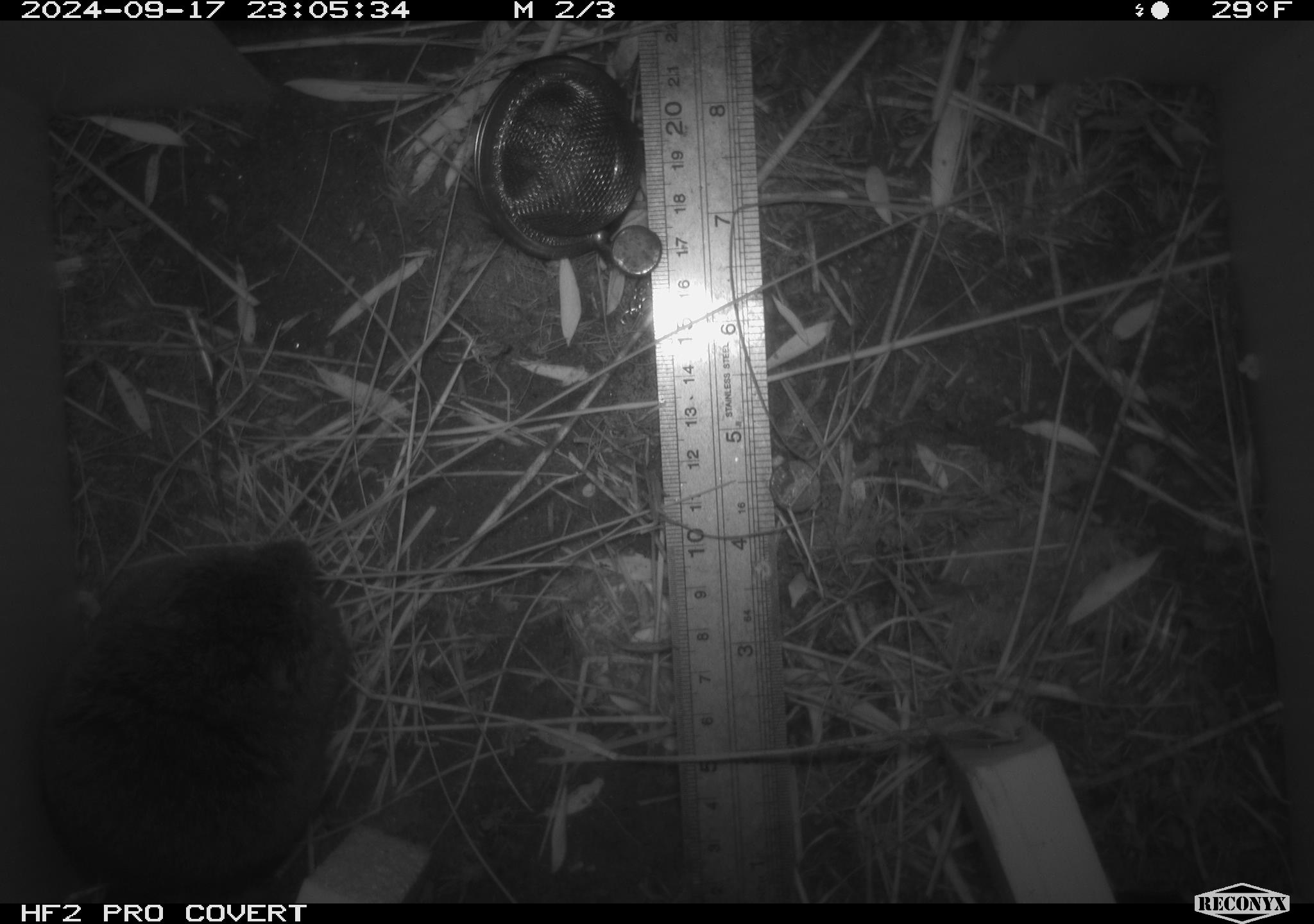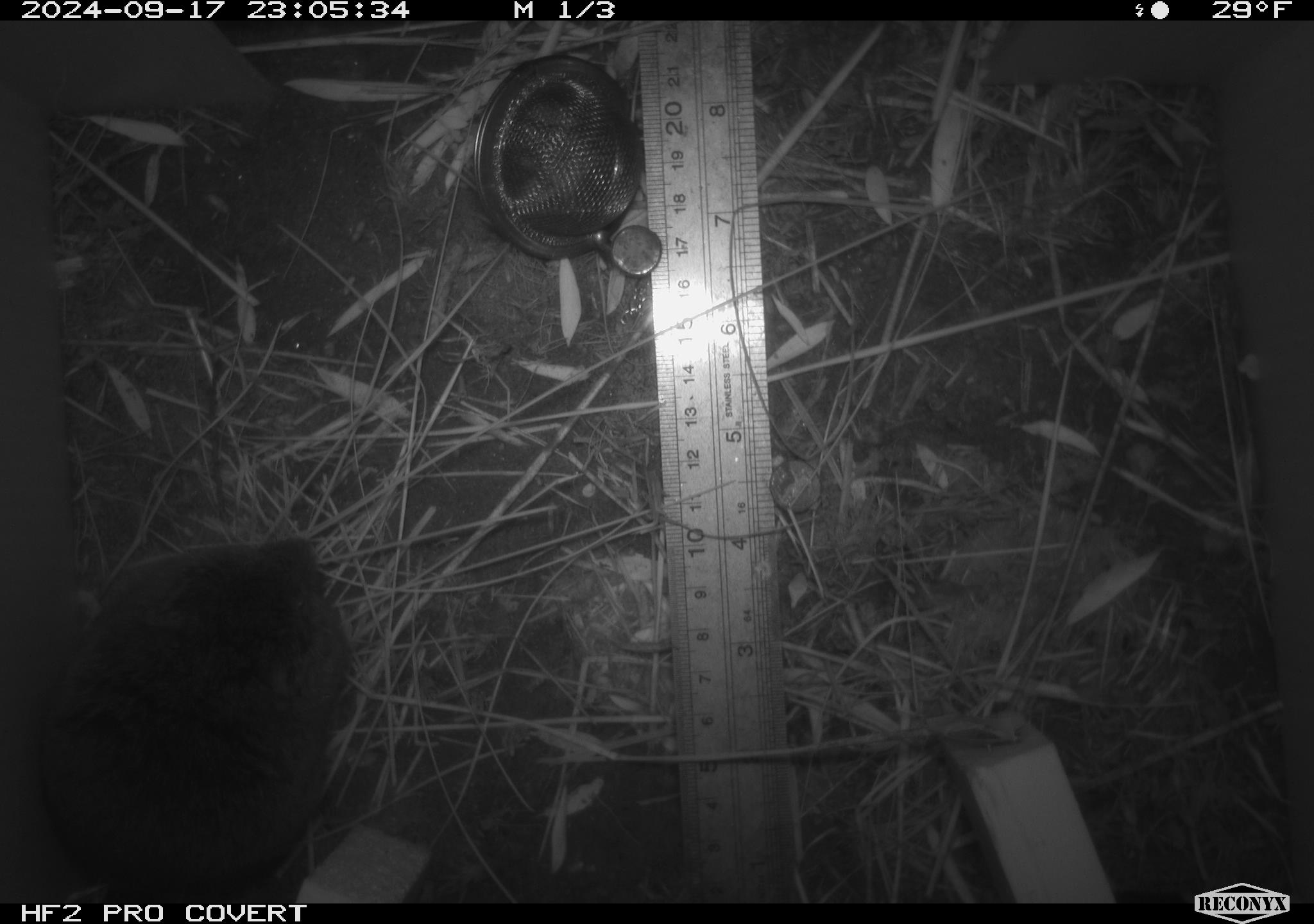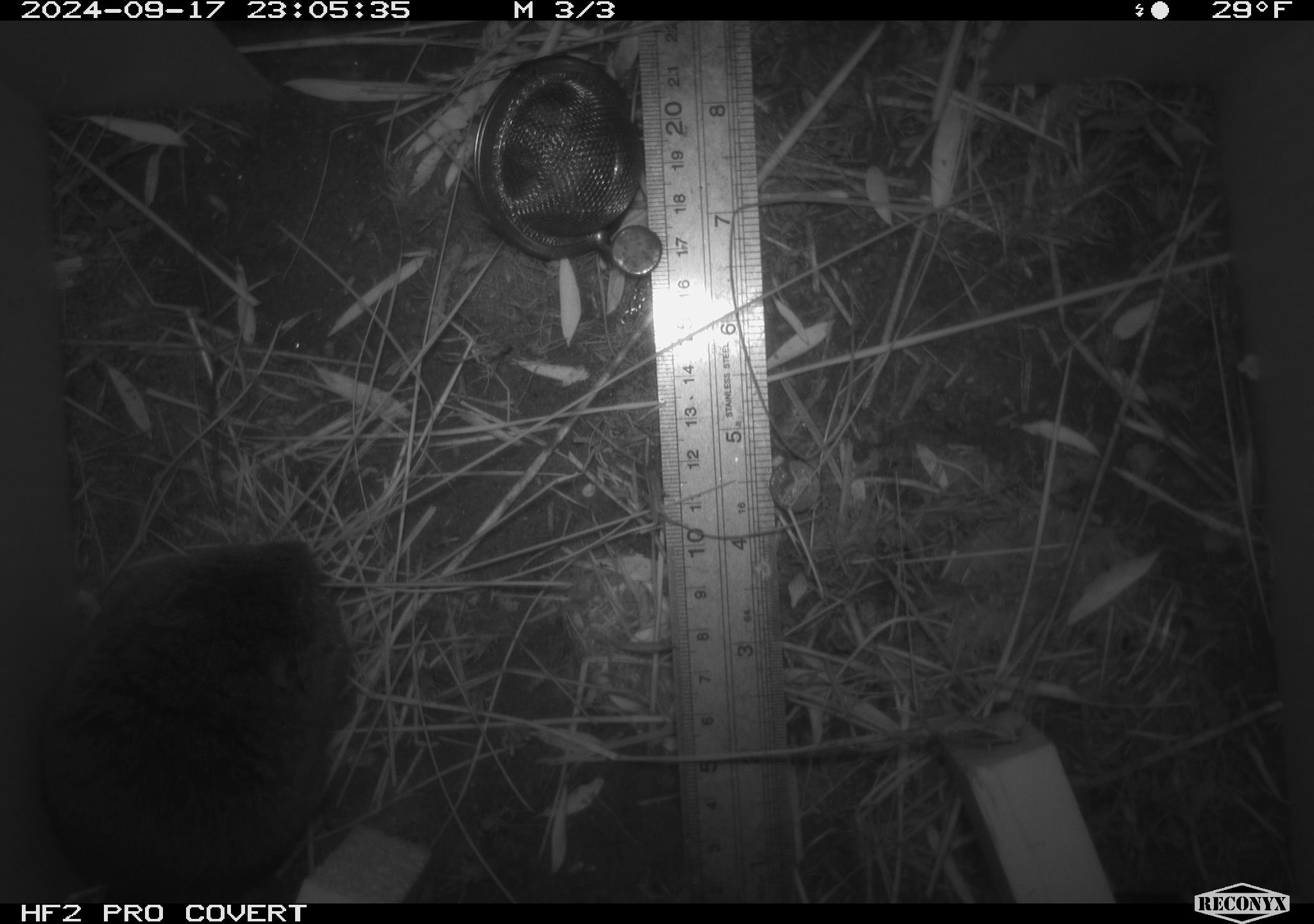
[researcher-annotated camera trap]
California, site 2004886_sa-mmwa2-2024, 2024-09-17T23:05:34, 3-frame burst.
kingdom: Animalia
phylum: Chordata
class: Mammalia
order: Rodentia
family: Cricetidae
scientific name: Arvicolinae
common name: voles, lemmings, and muskrats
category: arvicolinae subfamily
Arvicolinae subfamily (voles, lemmings, and muskrats) (Arvicolinae).